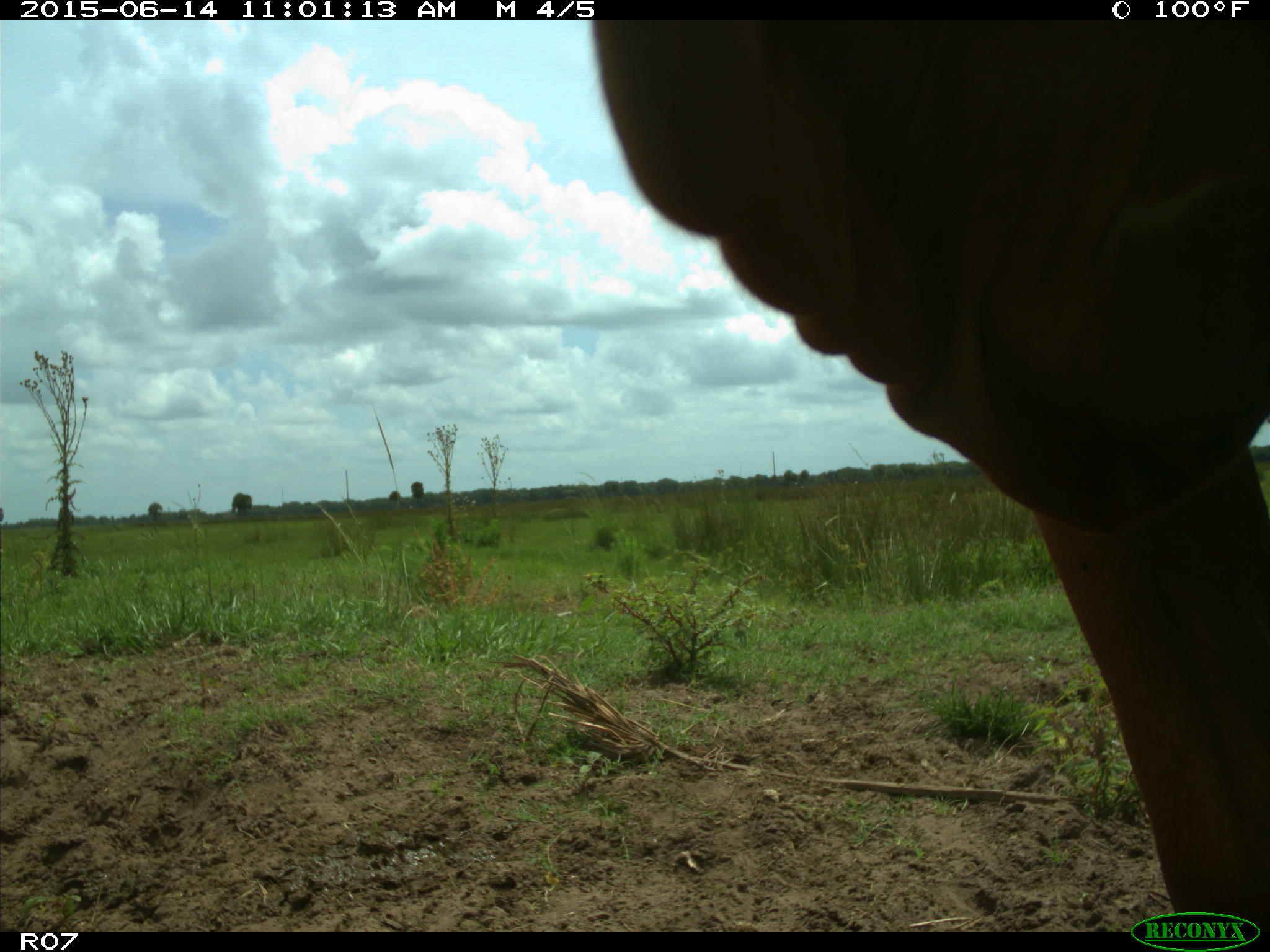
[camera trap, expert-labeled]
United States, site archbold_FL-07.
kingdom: Animalia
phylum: Chordata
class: Mammalia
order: Artiodactyla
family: Bovidae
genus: Bos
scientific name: Bos taurus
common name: domestic cow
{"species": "Bos taurus (domestic cow)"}